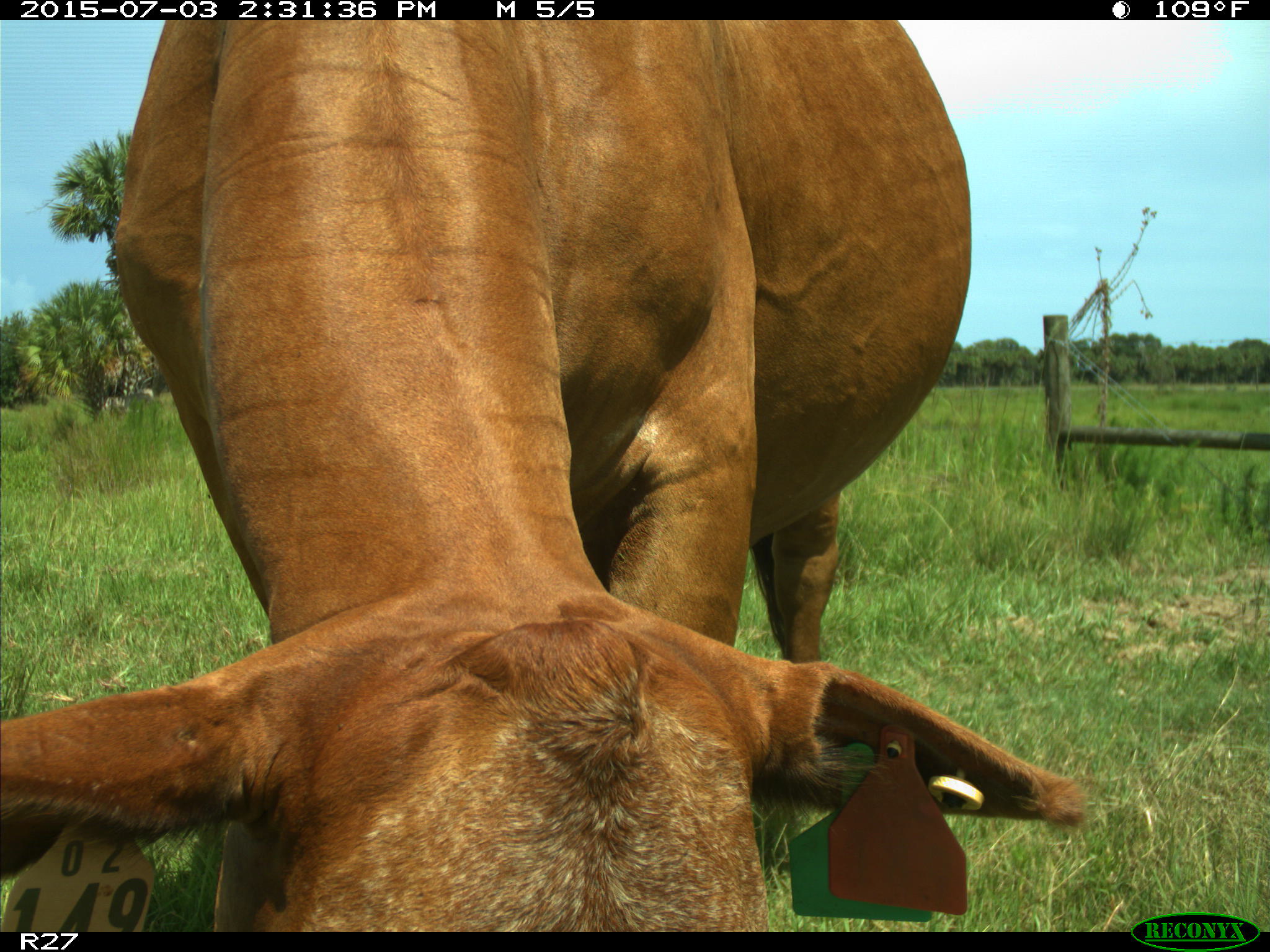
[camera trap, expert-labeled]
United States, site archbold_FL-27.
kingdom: Animalia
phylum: Chordata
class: Mammalia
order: Artiodactyla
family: Bovidae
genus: Bos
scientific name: Bos taurus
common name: domestic cow